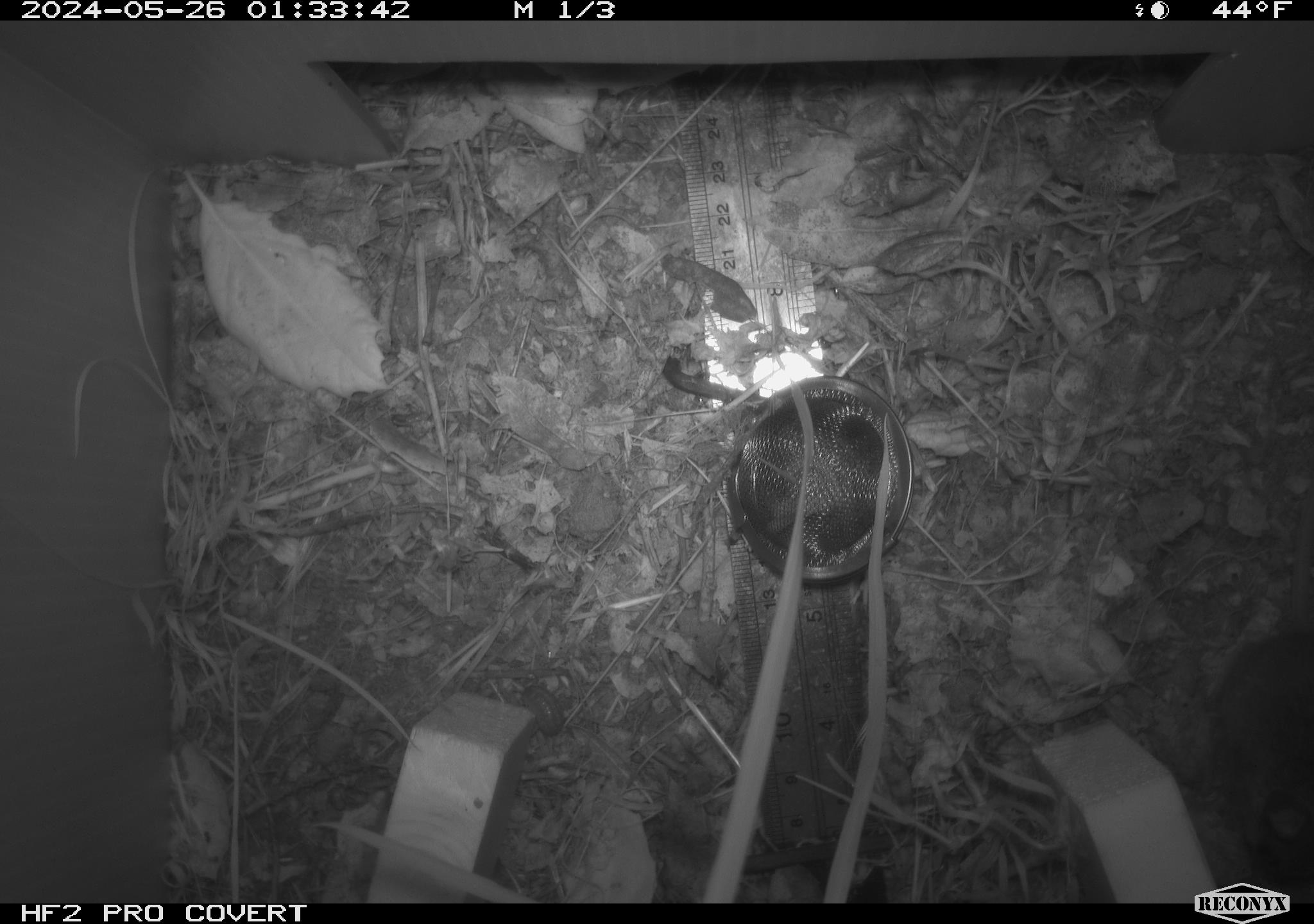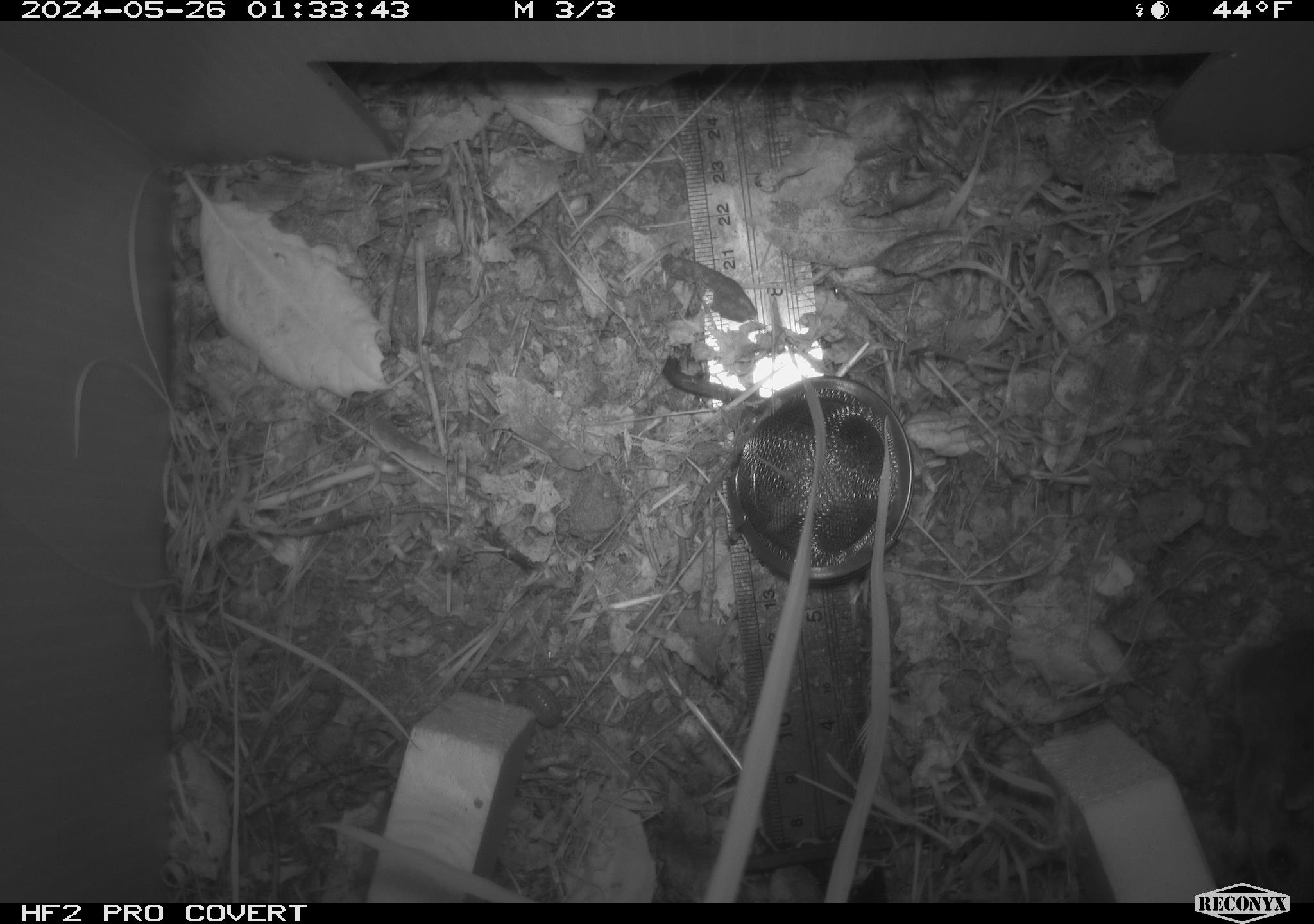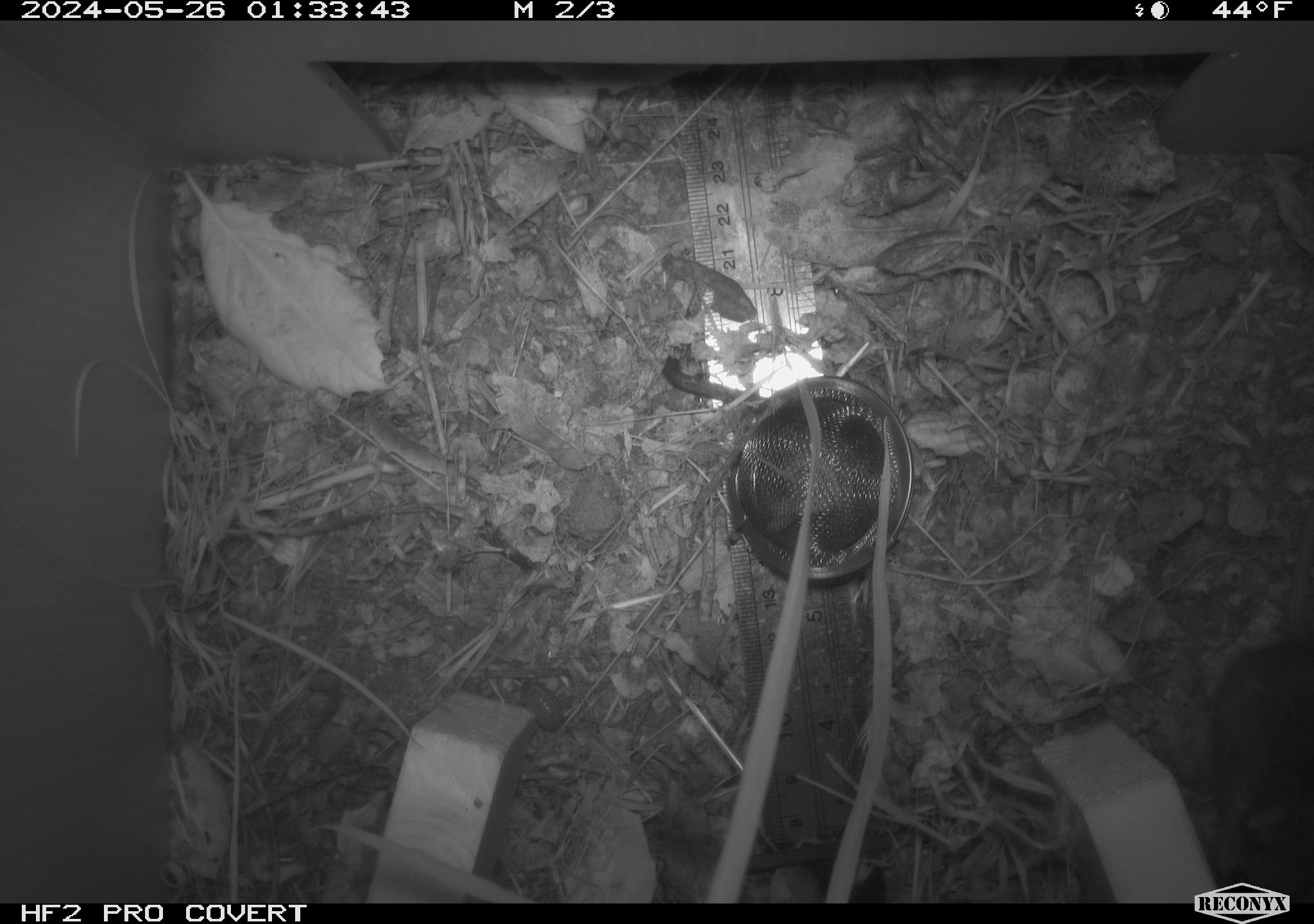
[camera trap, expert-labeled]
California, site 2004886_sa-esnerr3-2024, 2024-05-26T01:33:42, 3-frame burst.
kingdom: Animalia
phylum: Chordata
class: Mammalia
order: Rodentia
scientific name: Rodentia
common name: rodent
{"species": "rodent (Rodentia)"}